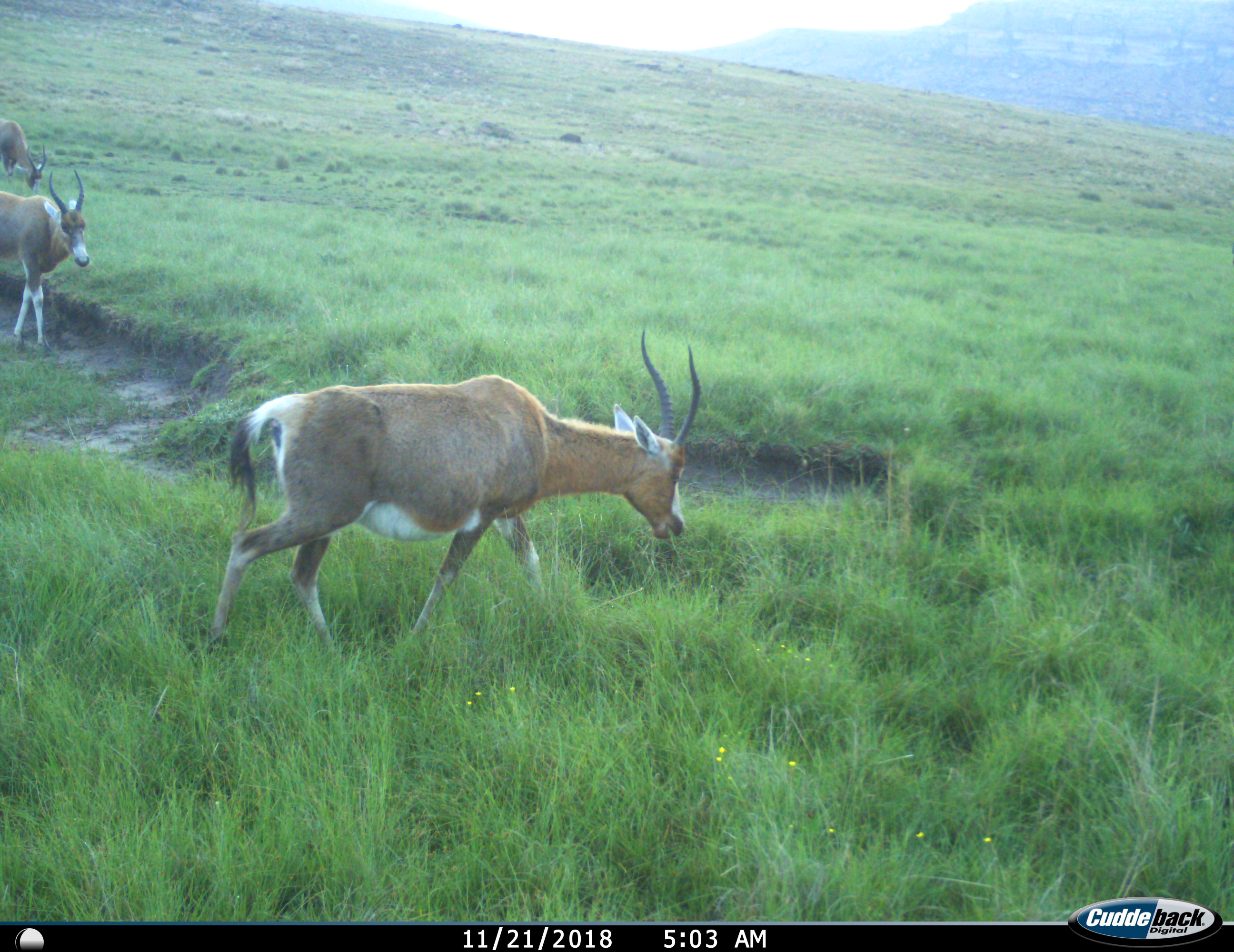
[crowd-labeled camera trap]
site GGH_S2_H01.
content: unidentified animal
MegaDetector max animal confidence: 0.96